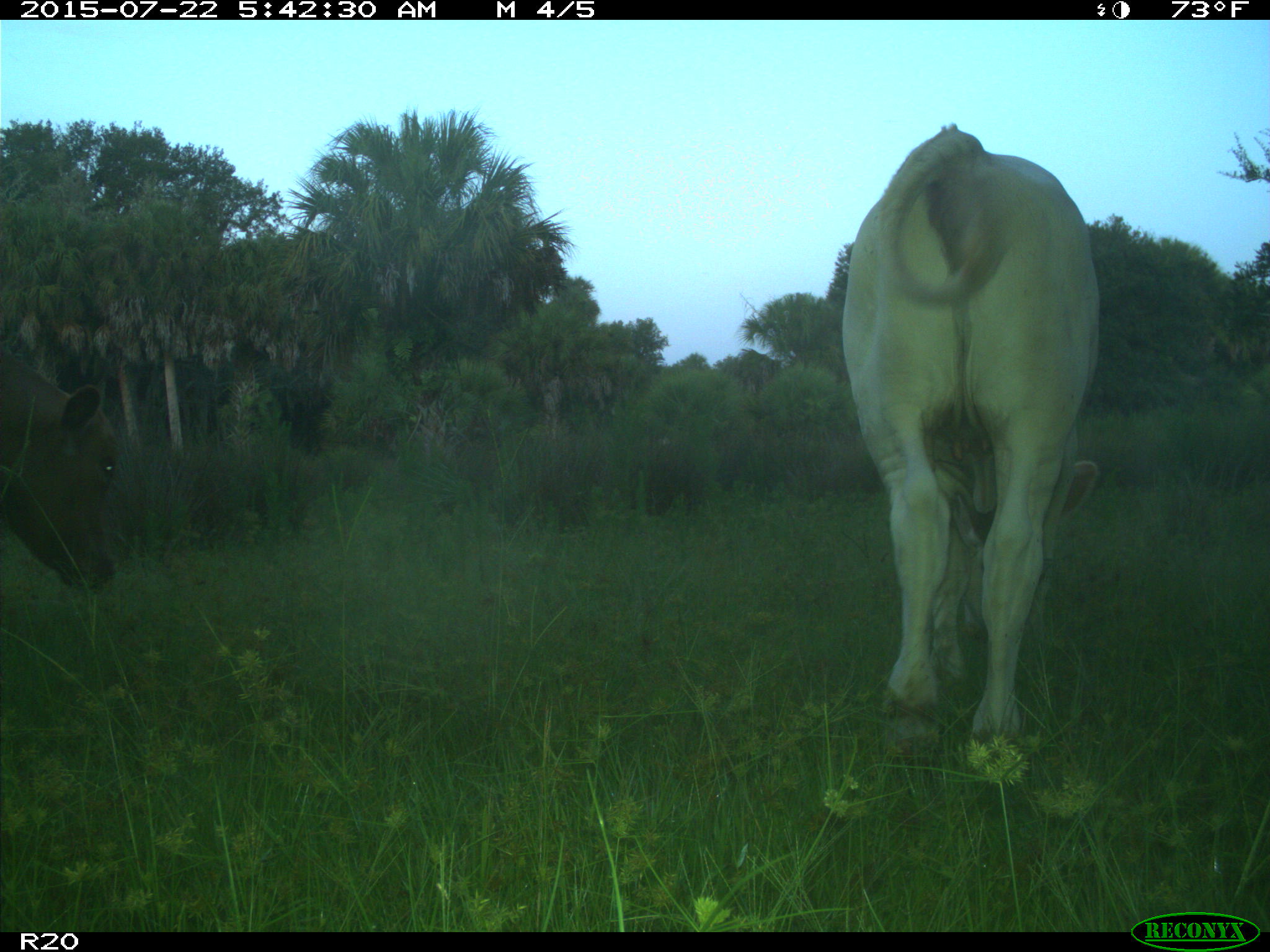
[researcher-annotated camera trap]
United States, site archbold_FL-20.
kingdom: Animalia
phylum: Chordata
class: Mammalia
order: Artiodactyla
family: Bovidae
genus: Bos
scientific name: Bos taurus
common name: domestic cow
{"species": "Bos taurus (domestic cow)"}